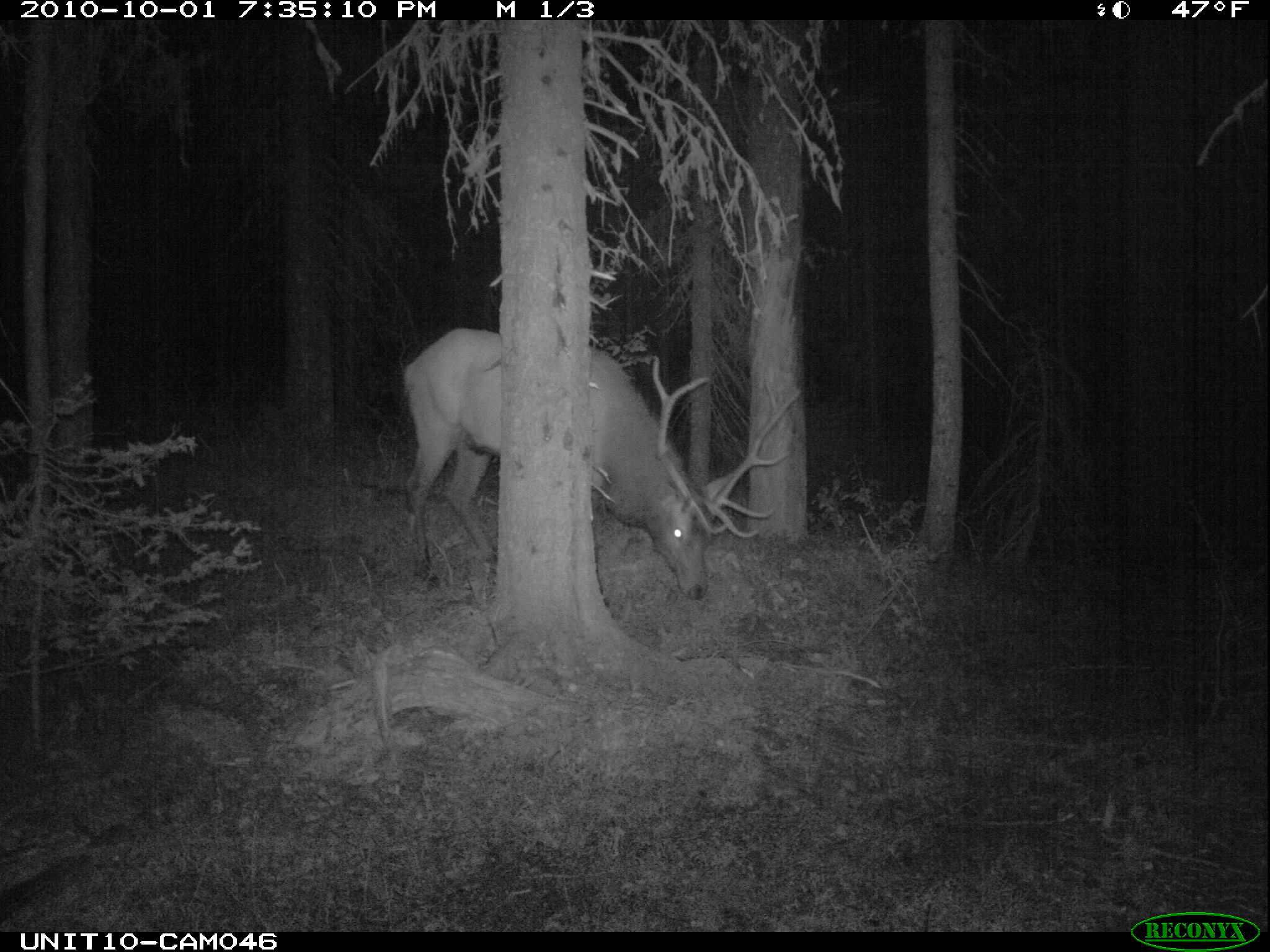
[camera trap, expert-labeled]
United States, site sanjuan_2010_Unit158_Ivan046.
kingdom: Animalia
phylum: Chordata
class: Mammalia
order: Artiodactyla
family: Cervidae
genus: Cervus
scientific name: Cervus elaphus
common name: red deer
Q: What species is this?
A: Cervus elaphus (red deer).